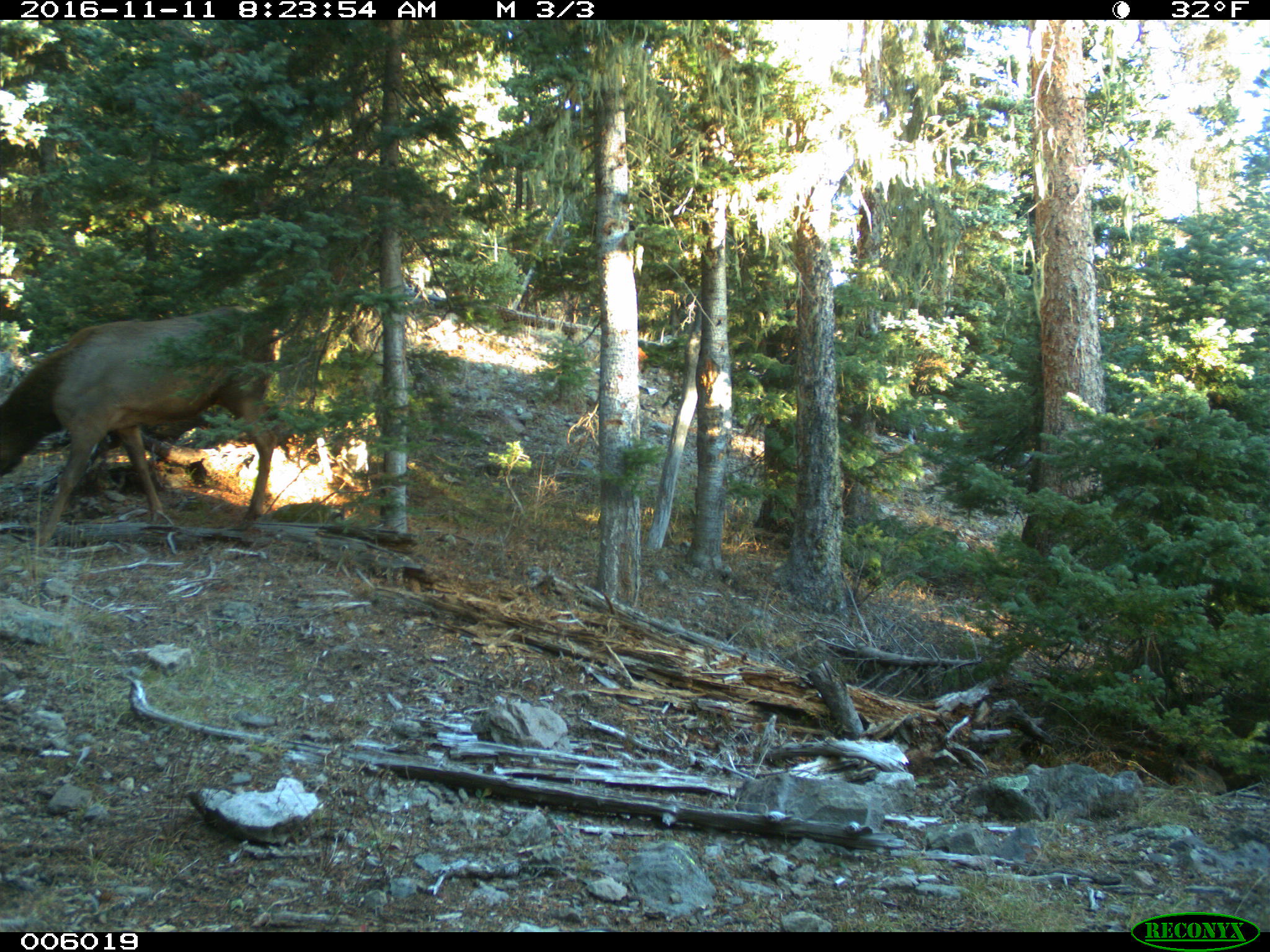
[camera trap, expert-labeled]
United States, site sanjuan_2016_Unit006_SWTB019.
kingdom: Animalia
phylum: Chordata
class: Mammalia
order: Artiodactyla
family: Cervidae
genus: Cervus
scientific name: Cervus elaphus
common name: red deer